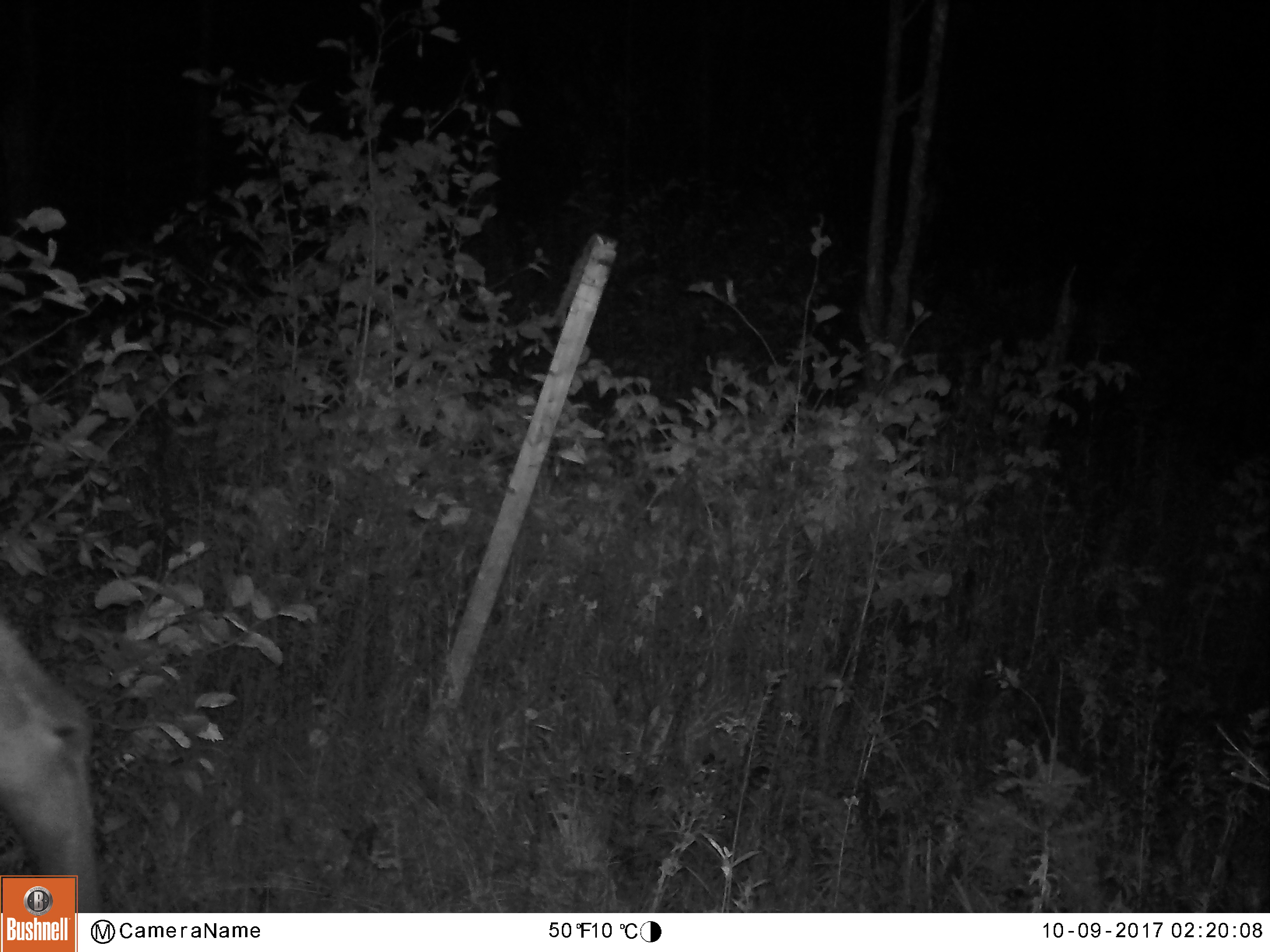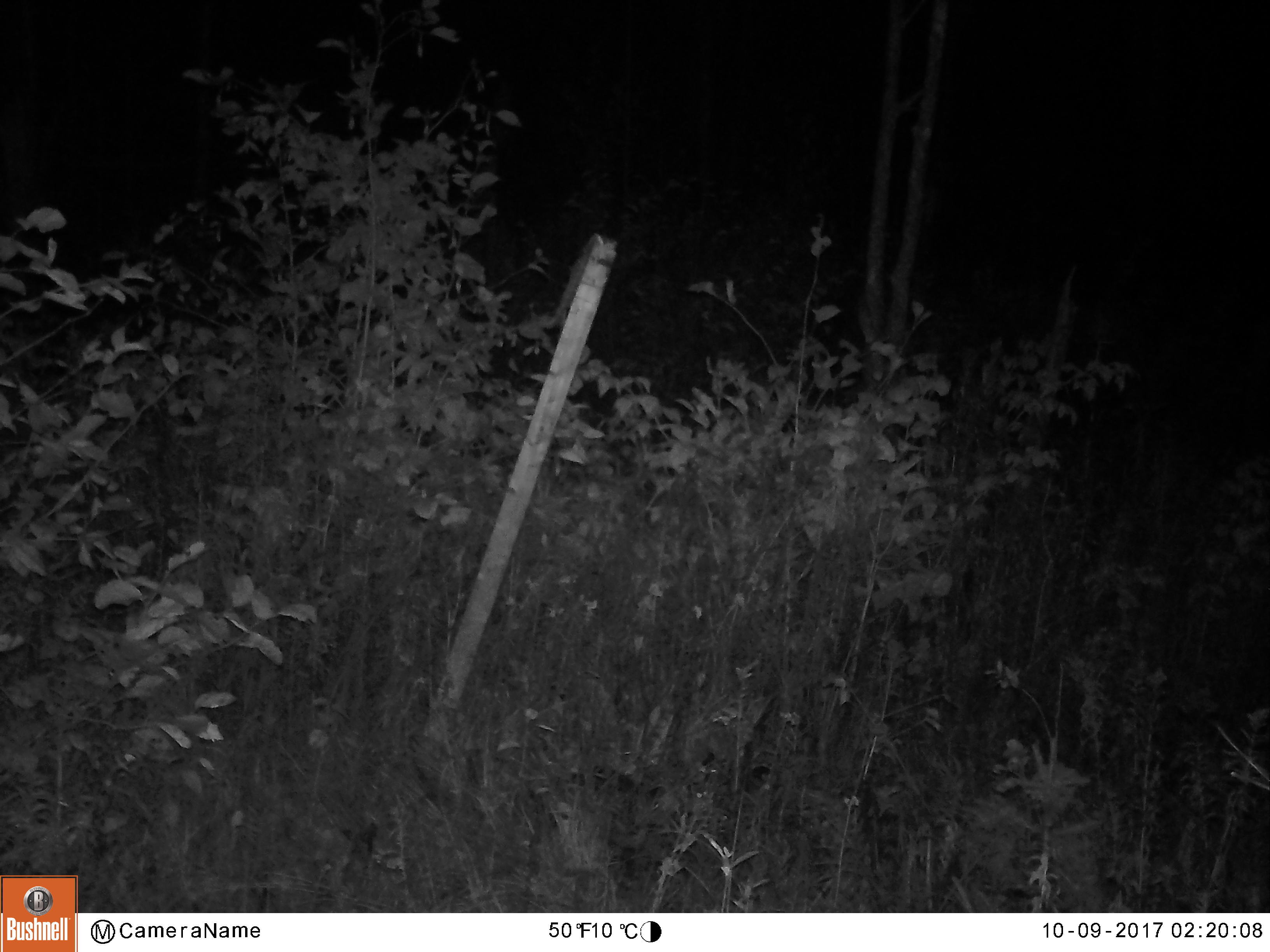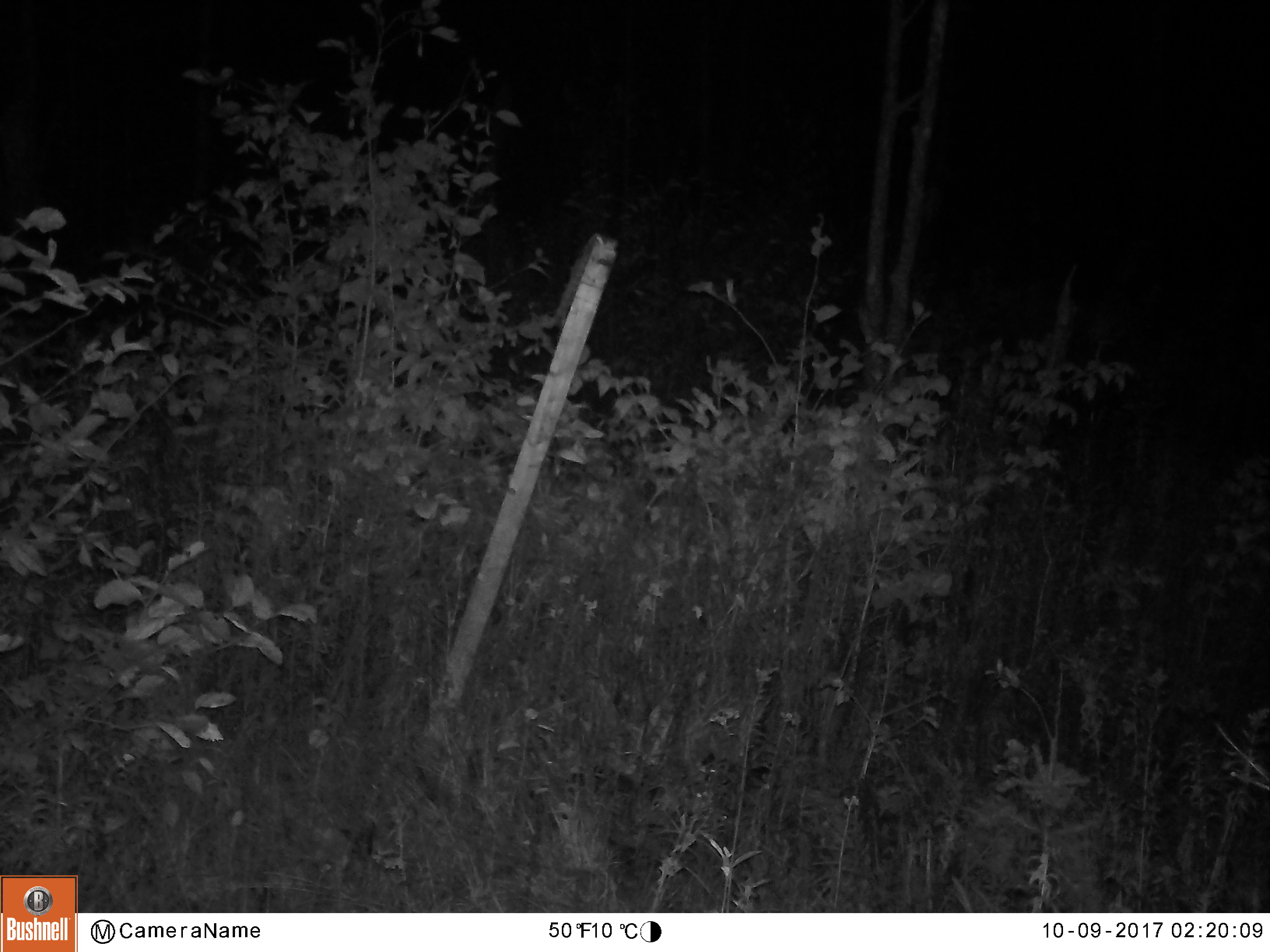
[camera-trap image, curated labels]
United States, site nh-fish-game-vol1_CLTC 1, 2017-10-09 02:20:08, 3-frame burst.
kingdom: Animalia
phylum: Chordata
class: Mammalia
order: Artiodactyla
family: Cervidae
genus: Alces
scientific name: Alces alces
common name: moose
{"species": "moose (Alces alces)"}